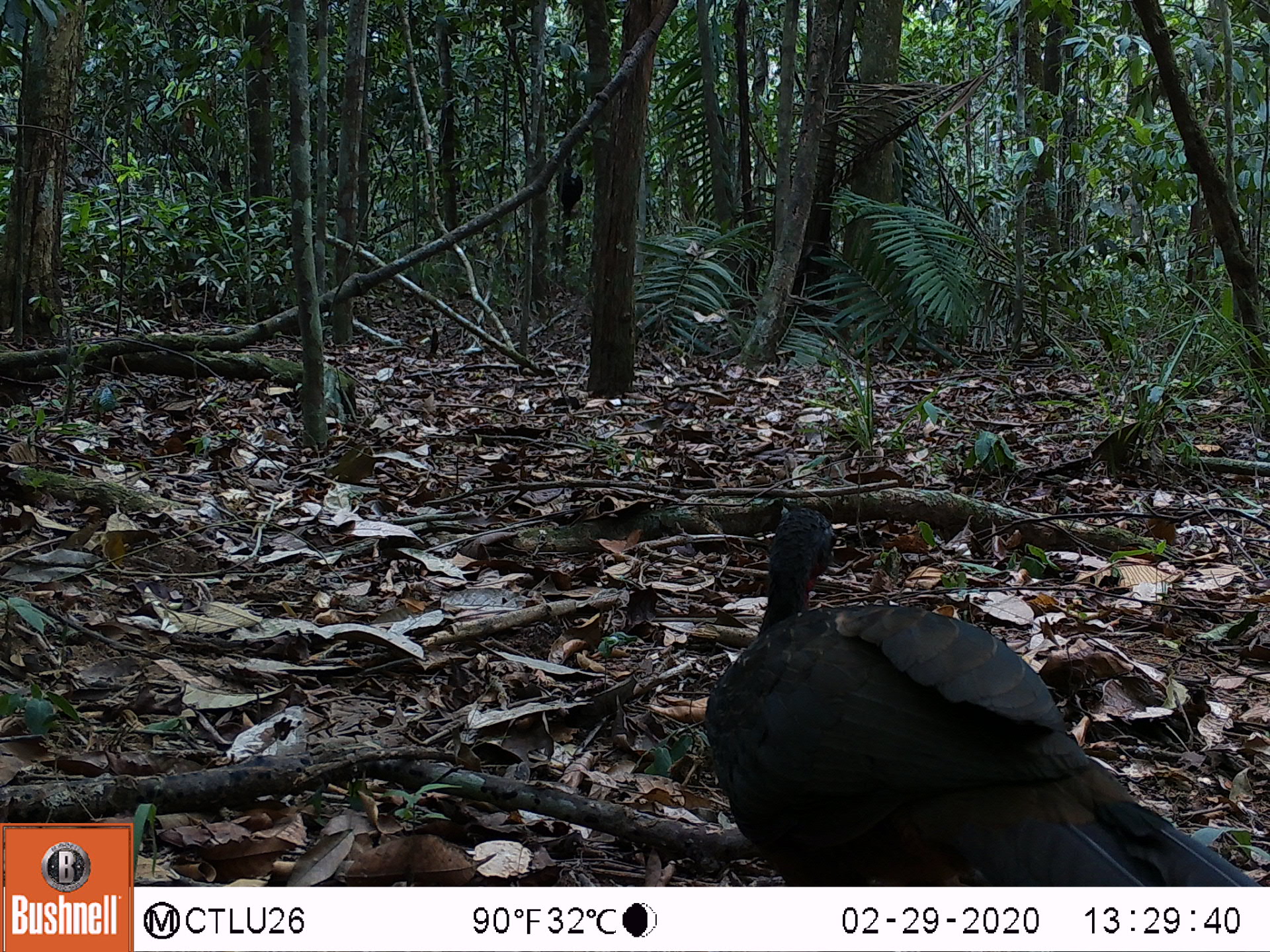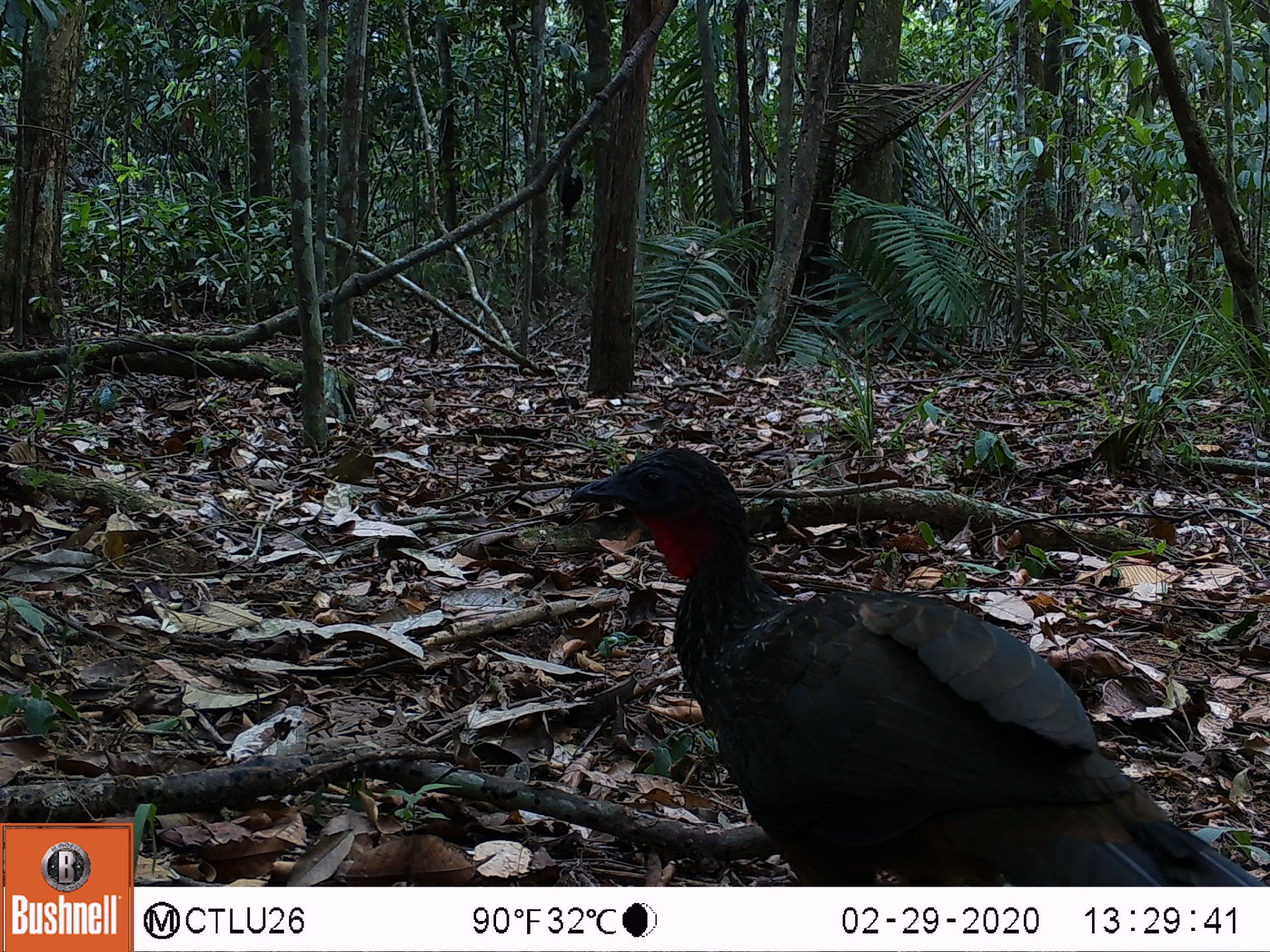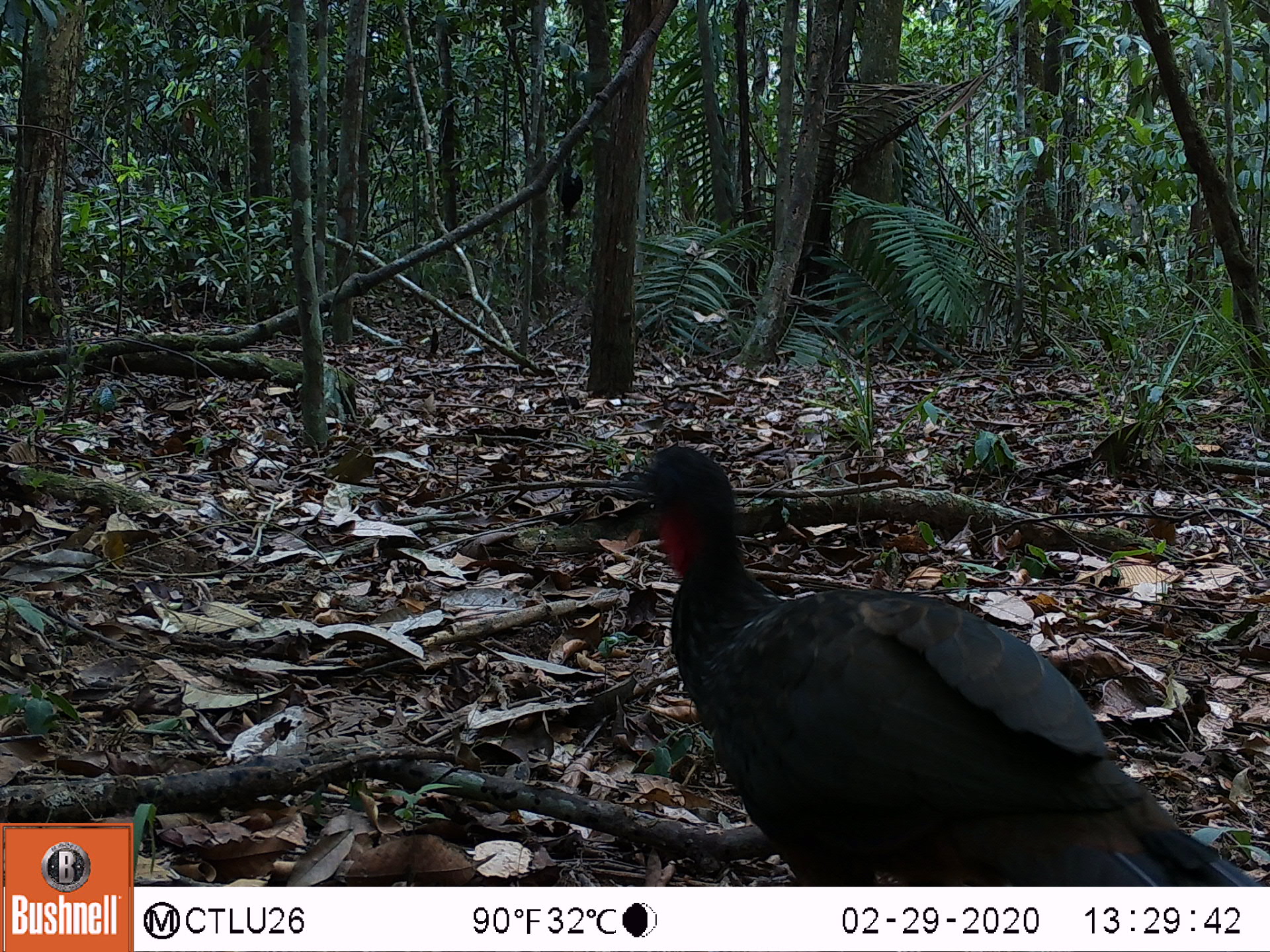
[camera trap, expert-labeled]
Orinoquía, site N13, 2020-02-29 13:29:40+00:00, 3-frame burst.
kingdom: Animalia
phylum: Chordata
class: Aves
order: Galliformes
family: Cracidae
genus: Penelope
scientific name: Penelope jacquacu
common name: spix's guan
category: spixs guan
Spixs guan (spix's guan) (Penelope jacquacu).